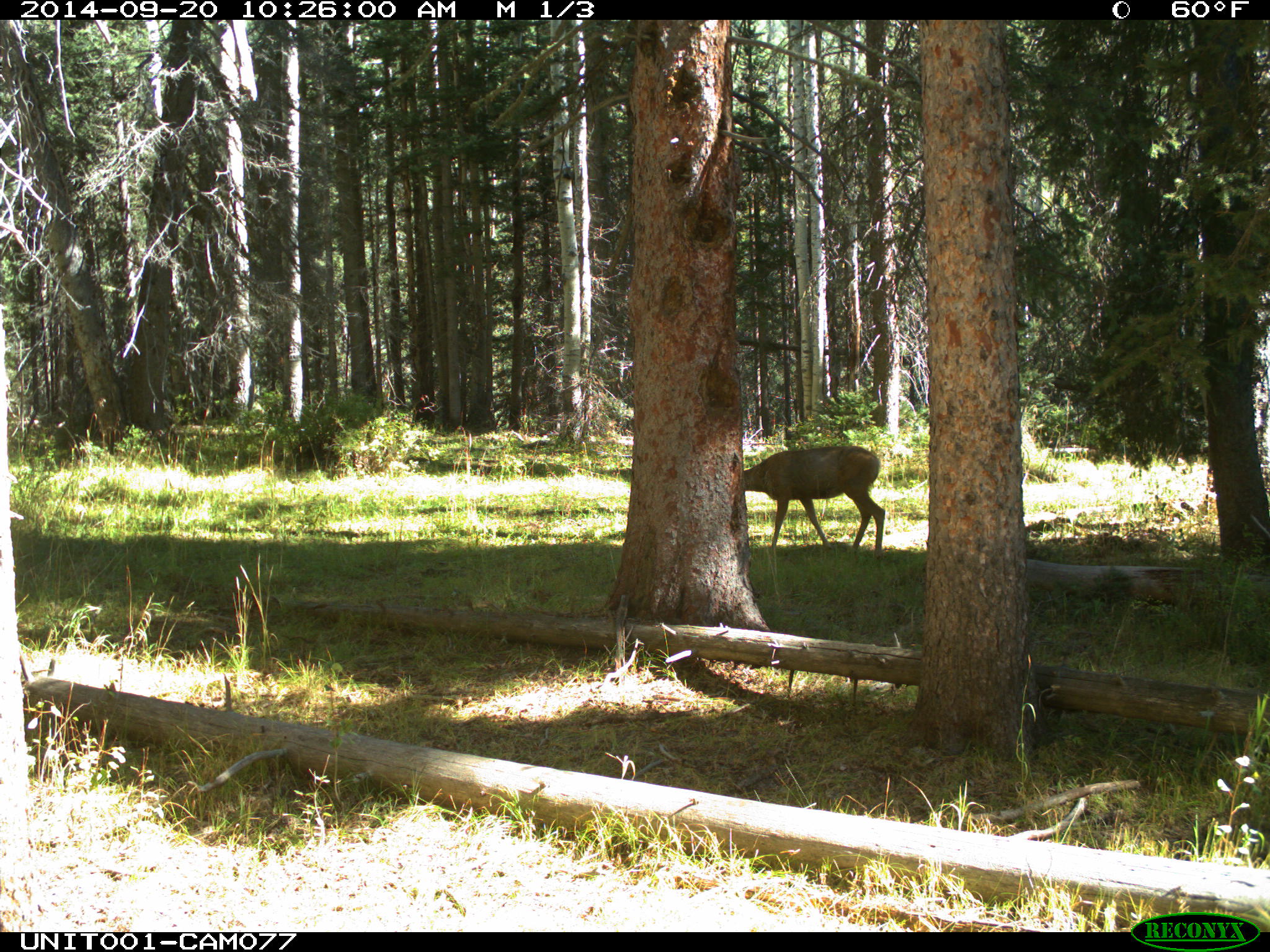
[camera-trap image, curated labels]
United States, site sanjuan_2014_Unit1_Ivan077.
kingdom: Animalia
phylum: Chordata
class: Mammalia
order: Artiodactyla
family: Cervidae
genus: Odocoileus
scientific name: Odocoileus hemionus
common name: mule deer